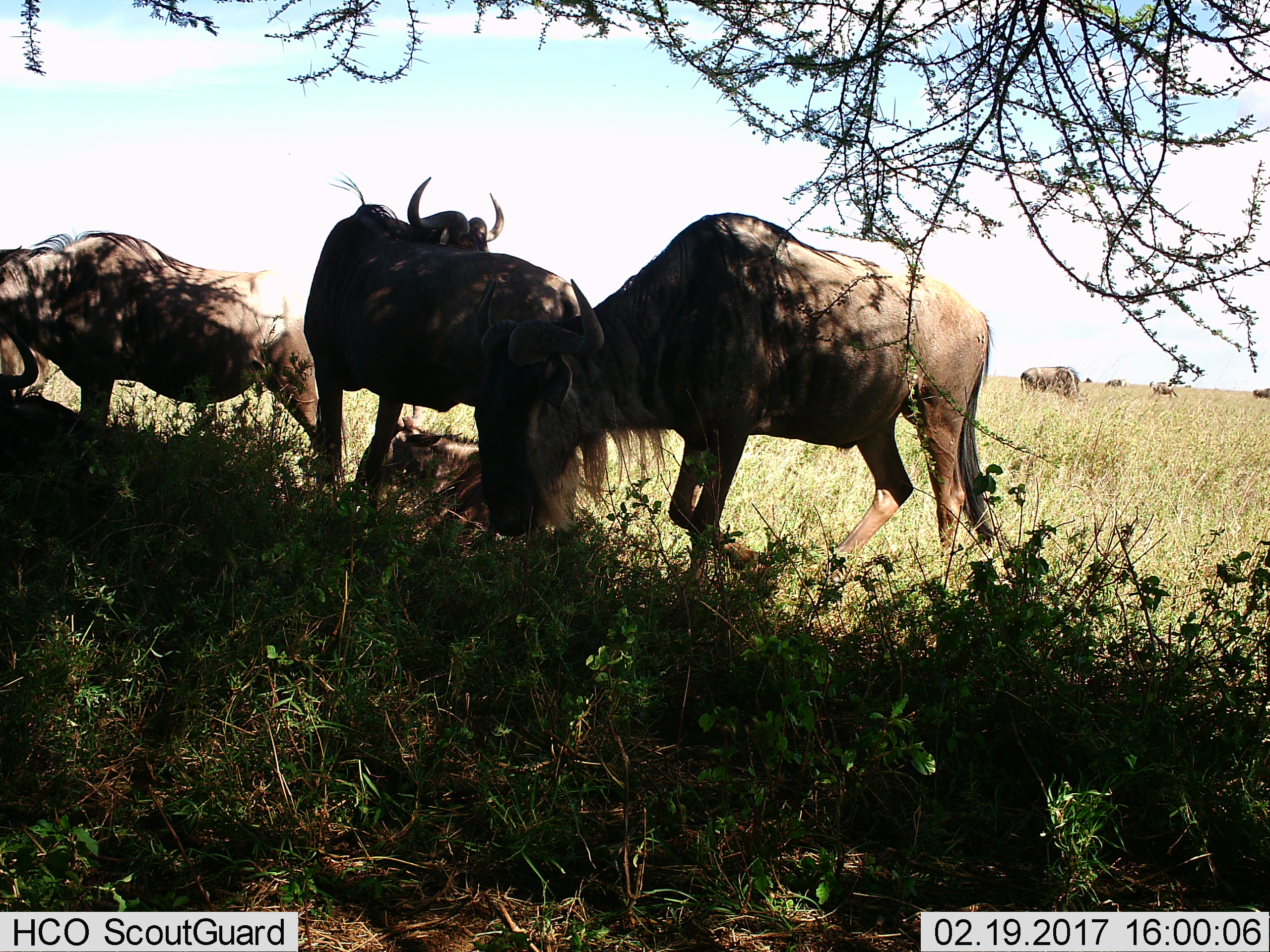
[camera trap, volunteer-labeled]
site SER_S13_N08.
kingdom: Animalia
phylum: Chordata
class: Mammalia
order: Artiodactyla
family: Bovidae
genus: Connochaetes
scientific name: Connochaetes taurinus taurinus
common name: blue wildebeest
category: wildebeestblue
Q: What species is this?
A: Wildebeestblue (blue wildebeest) (Connochaetes taurinus taurinus).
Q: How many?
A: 9.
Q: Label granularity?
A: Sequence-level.